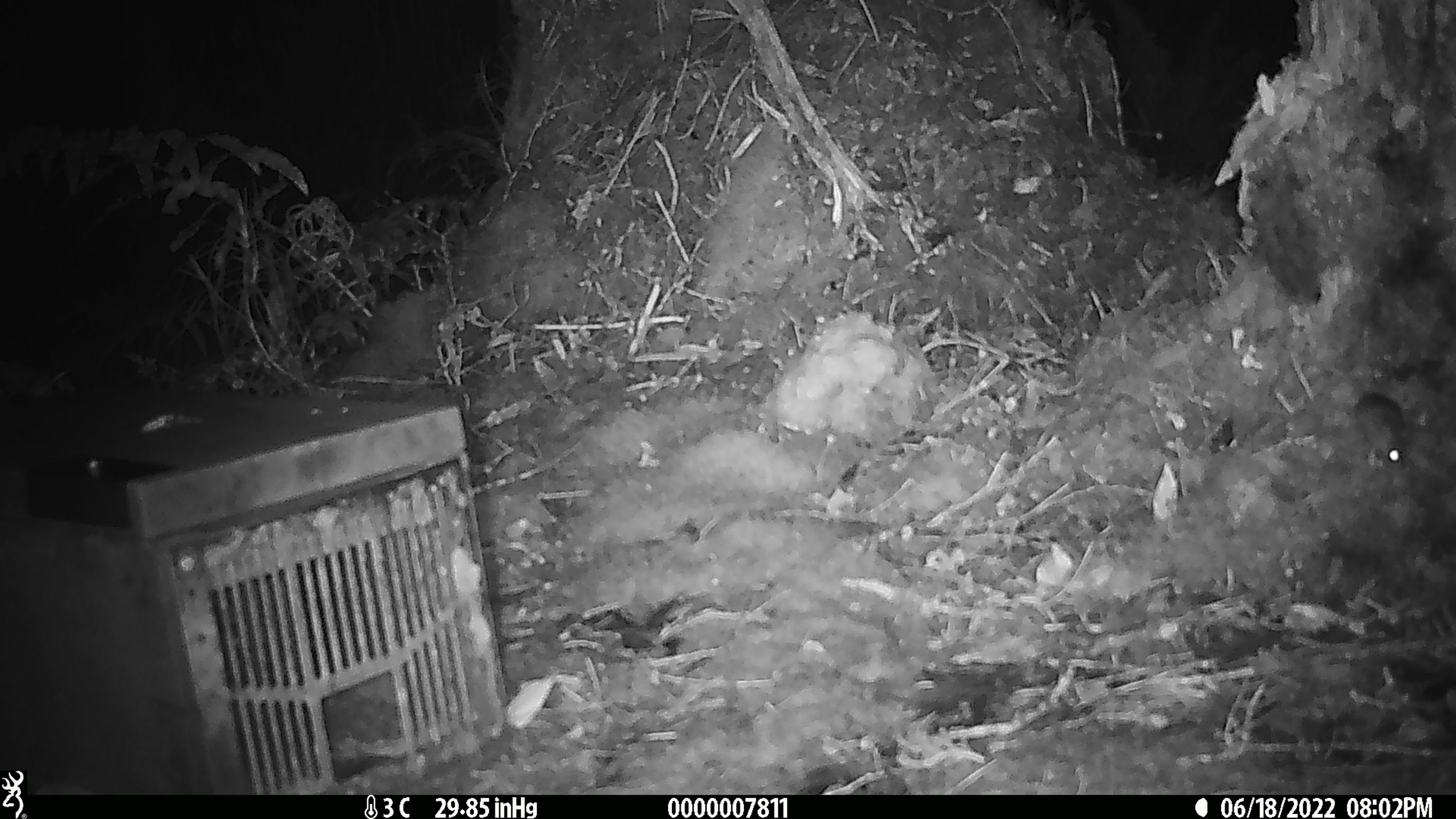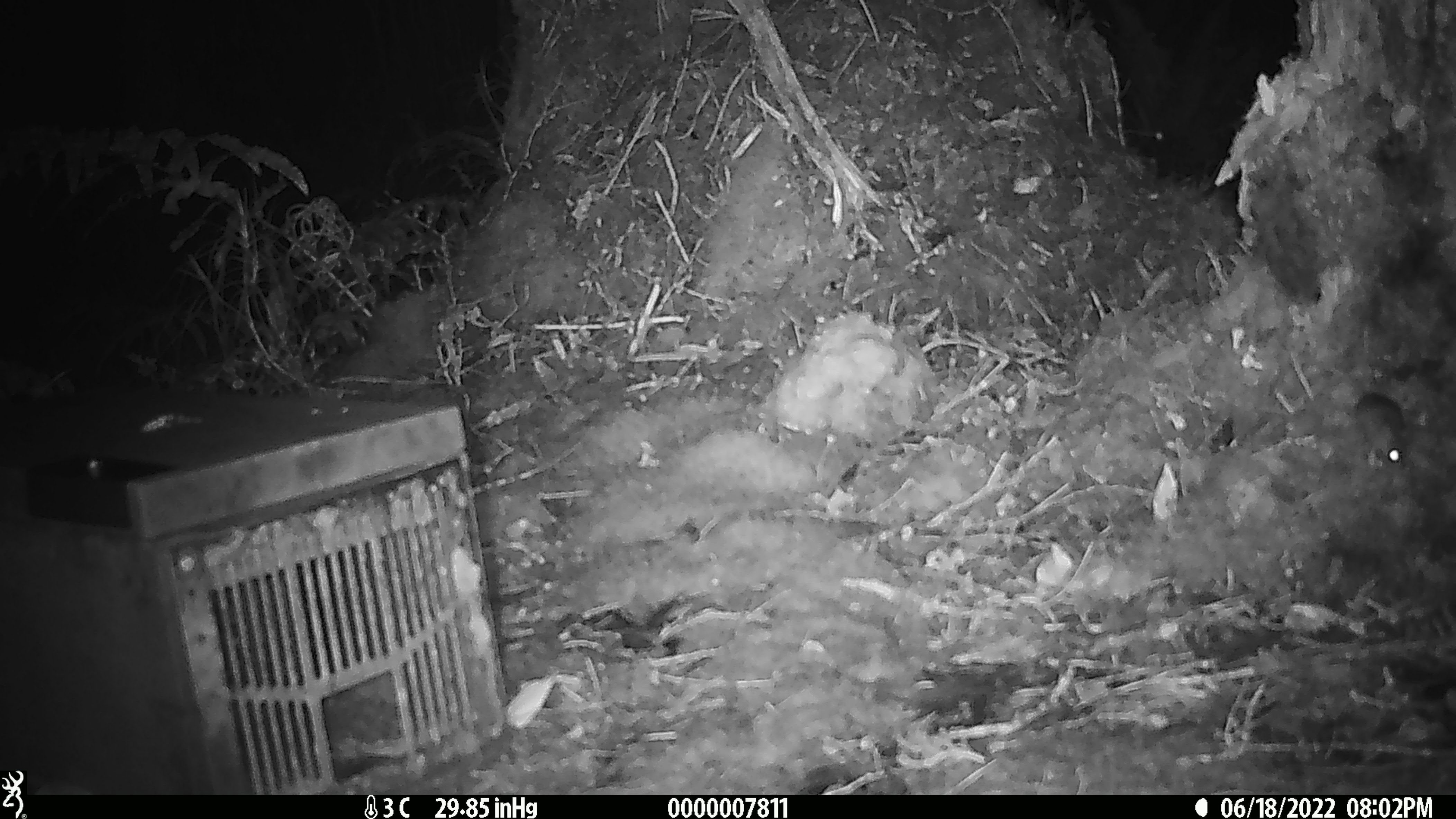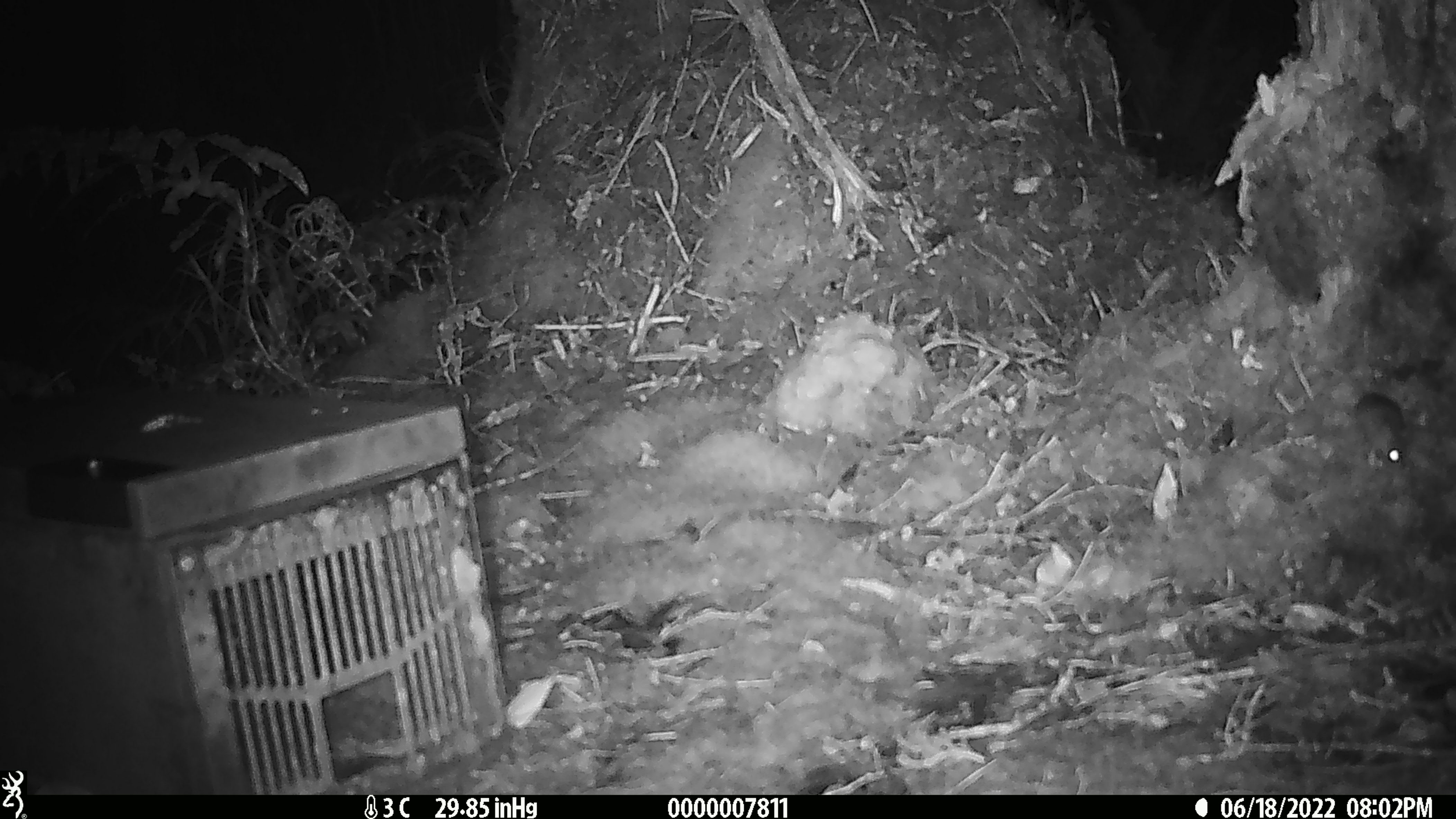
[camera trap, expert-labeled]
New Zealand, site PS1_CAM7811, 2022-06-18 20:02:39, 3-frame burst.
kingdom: Animalia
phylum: Chordata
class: Mammalia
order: Rodentia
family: Muridae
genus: Mus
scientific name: Mus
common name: mouse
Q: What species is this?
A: Mouse (Mus).